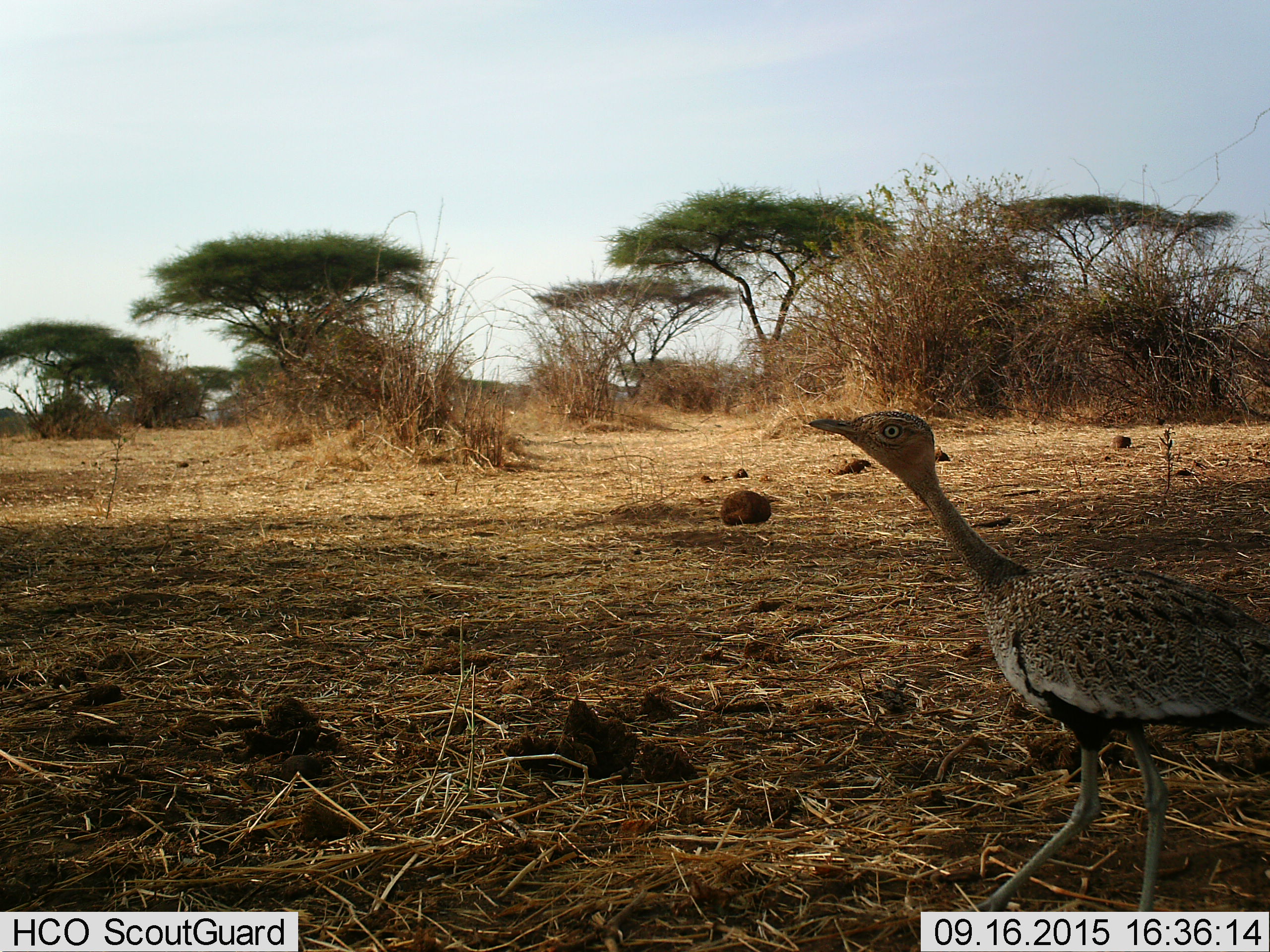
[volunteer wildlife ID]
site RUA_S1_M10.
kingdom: Animalia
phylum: Chordata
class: Aves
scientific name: Aves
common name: bird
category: birdother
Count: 1.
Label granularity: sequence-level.